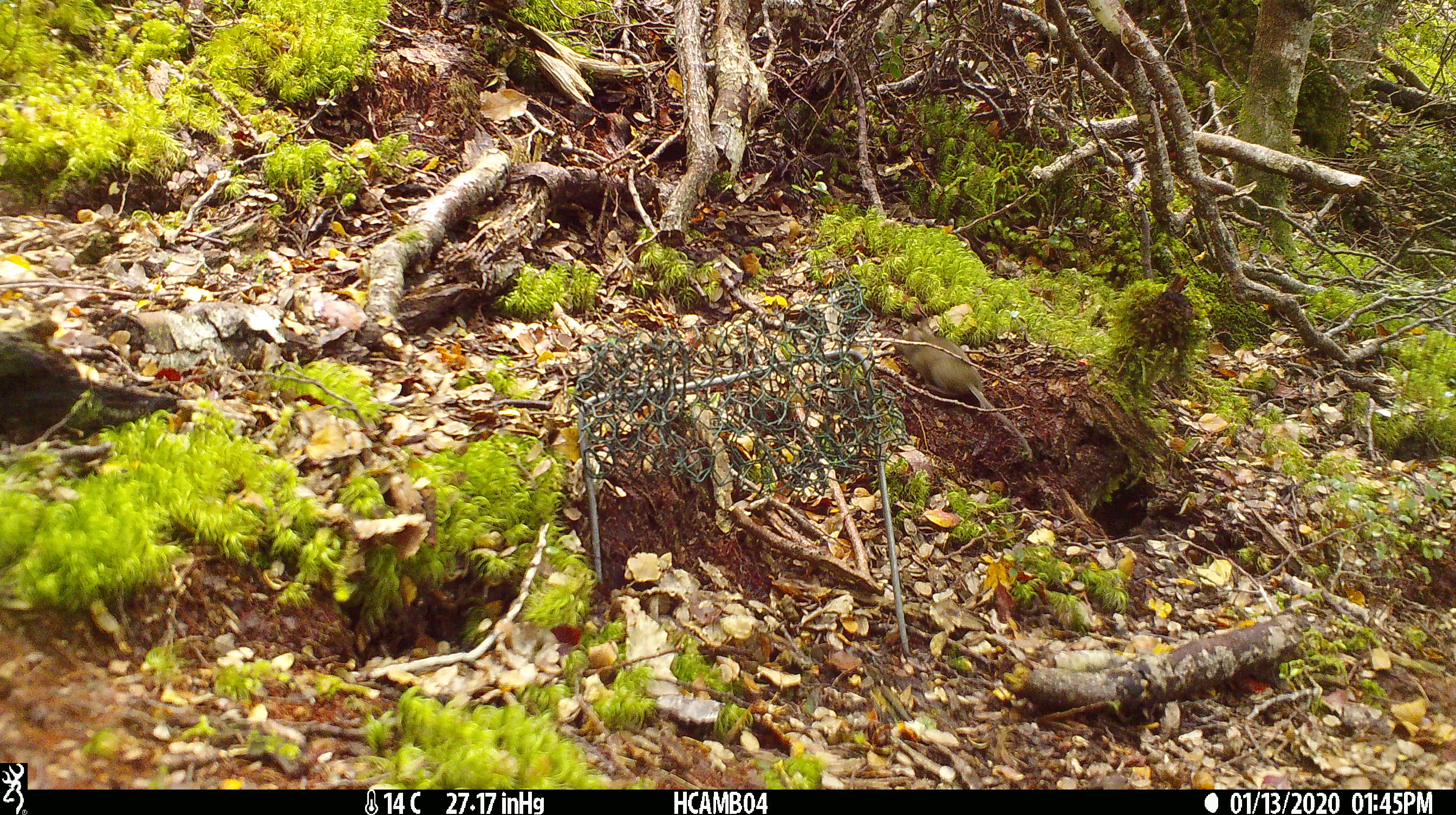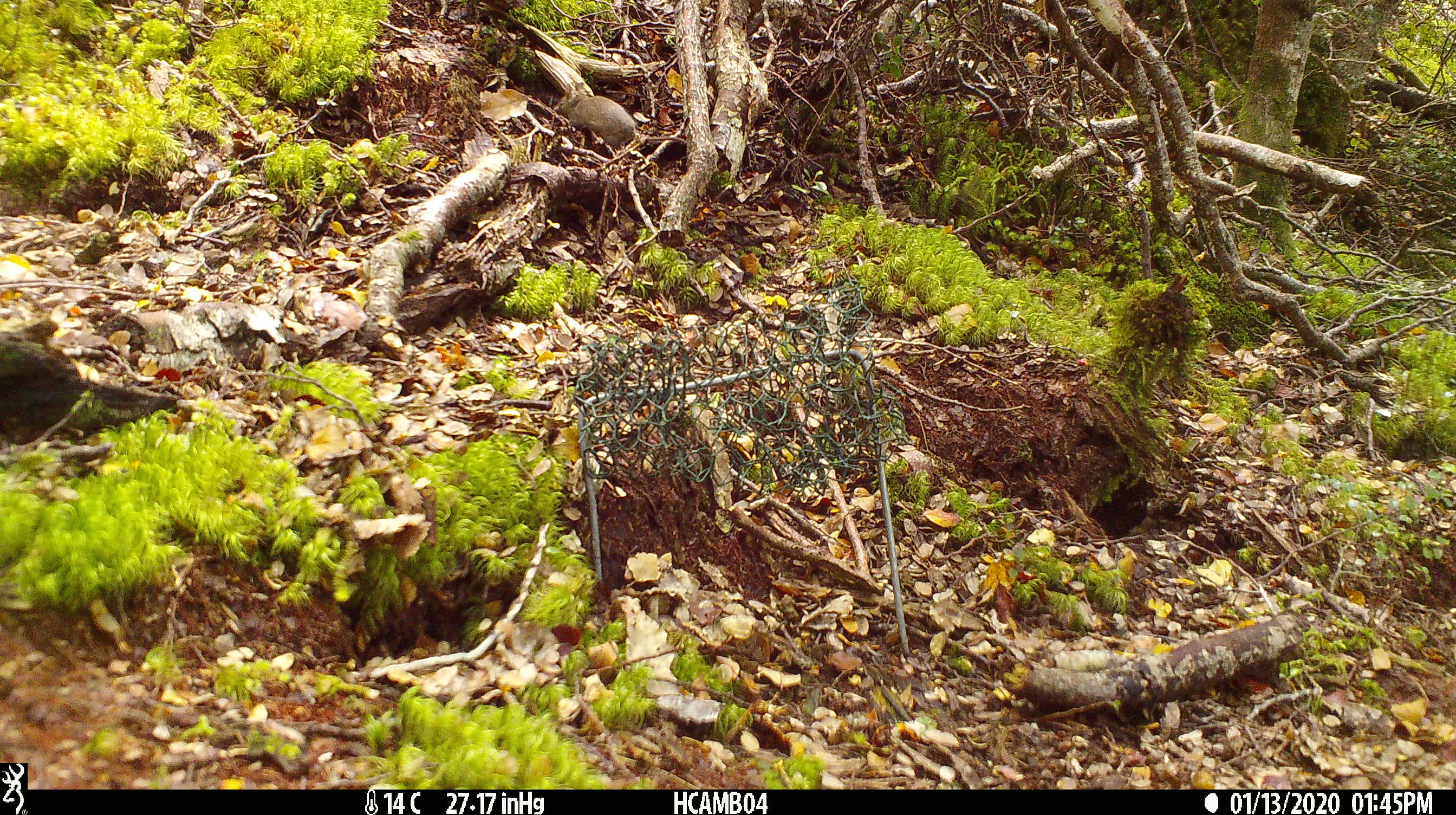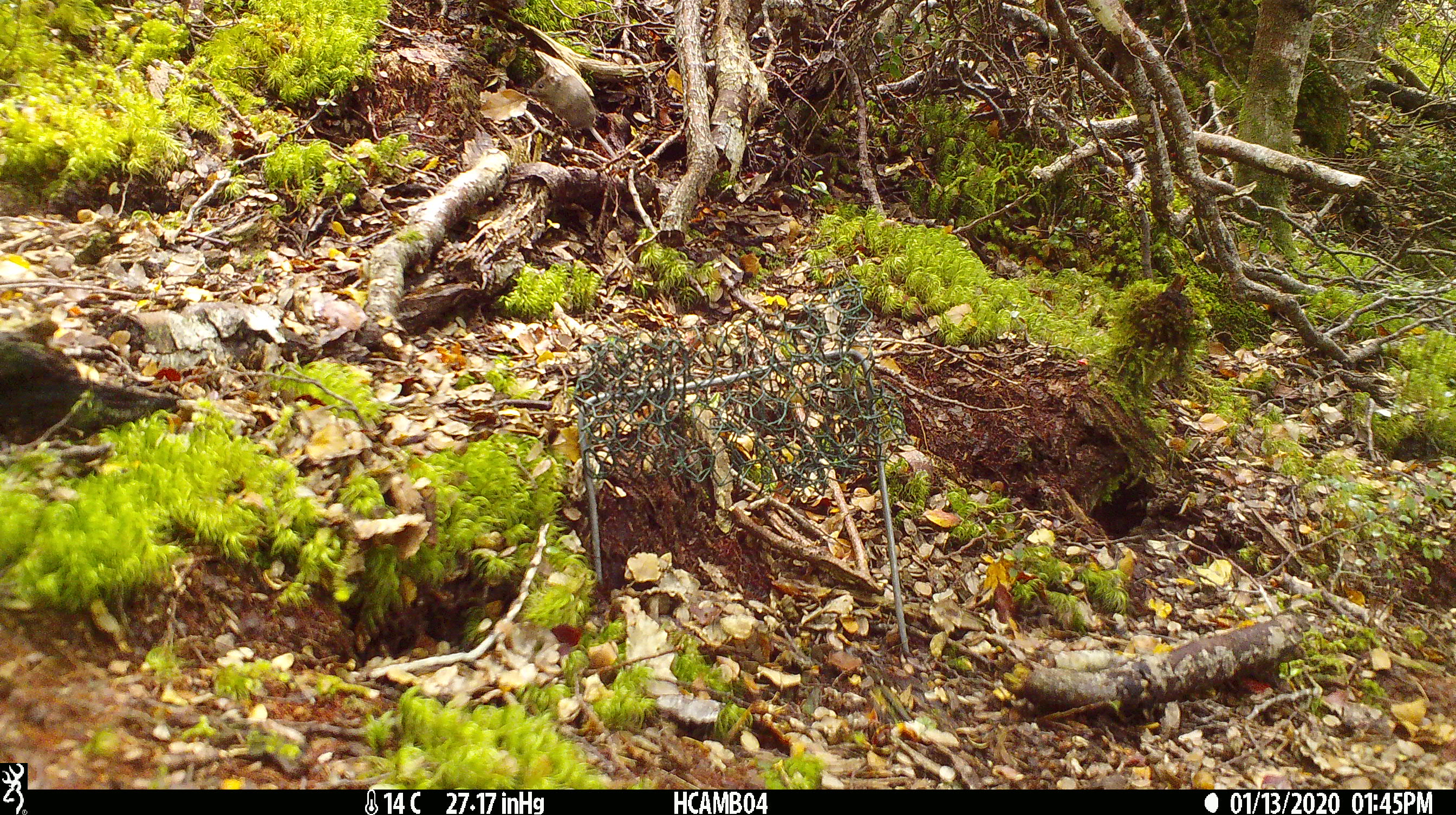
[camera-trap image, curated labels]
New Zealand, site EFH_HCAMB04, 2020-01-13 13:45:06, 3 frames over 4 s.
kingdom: Animalia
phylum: Chordata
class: Mammalia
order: Rodentia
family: Muridae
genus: Mus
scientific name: Mus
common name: mouse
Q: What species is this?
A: Mouse (Mus).